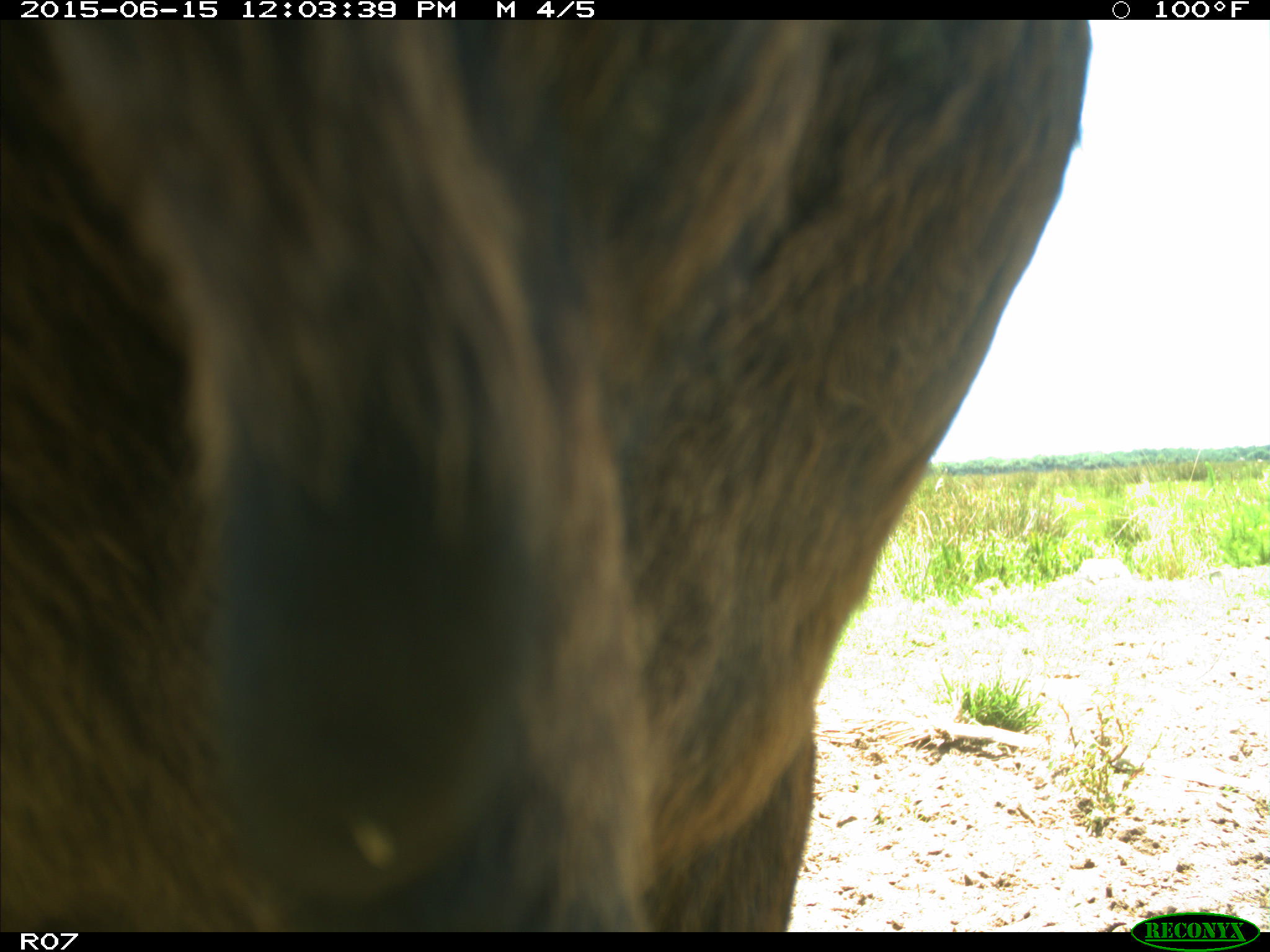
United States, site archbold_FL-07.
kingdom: Animalia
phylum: Chordata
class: Mammalia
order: Artiodactyla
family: Bovidae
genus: Bos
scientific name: Bos taurus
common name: domestic cow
Bos taurus (domestic cow).